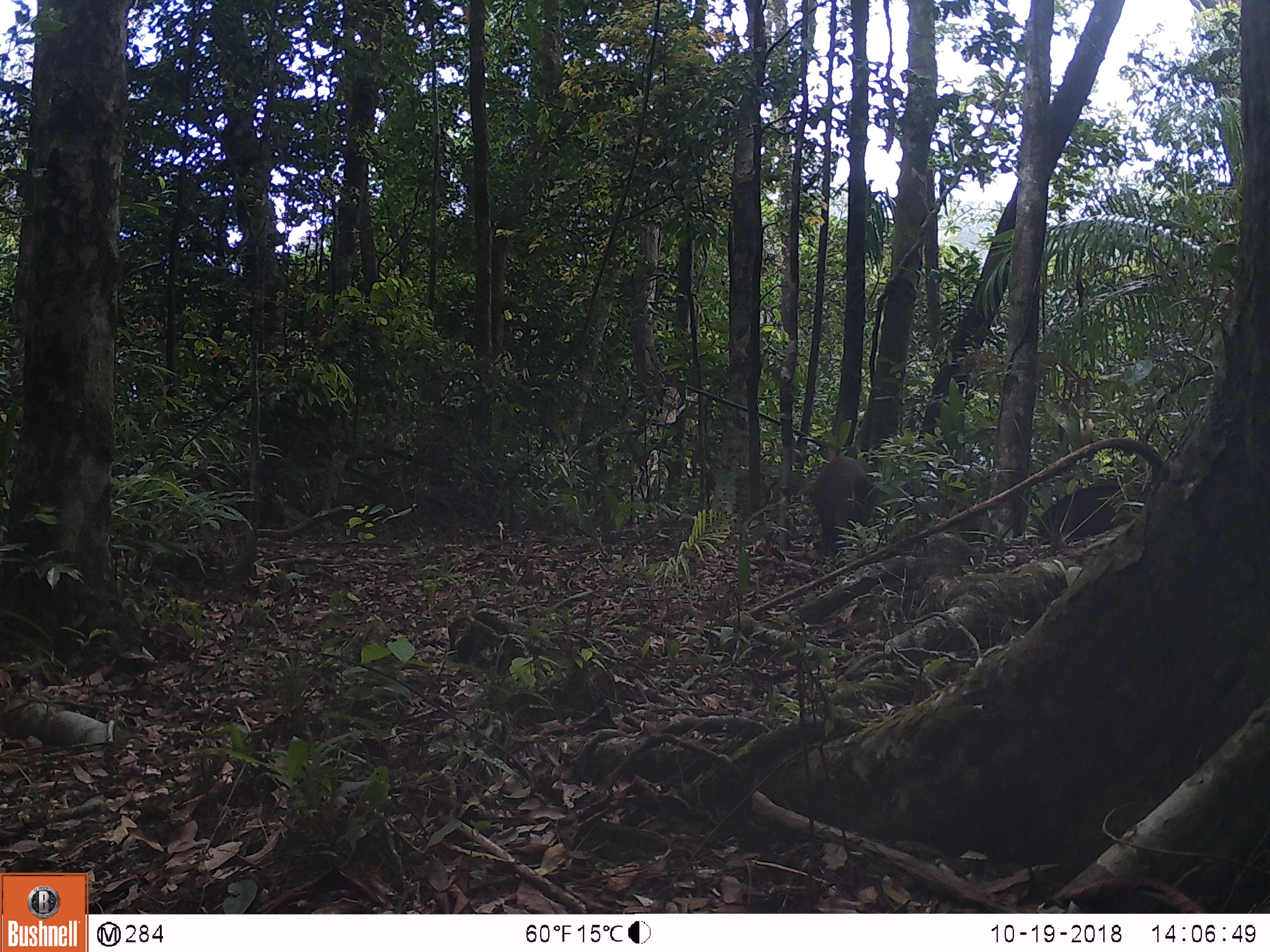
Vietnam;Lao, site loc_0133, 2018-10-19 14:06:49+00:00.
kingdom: Animalia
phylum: Chordata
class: Mammalia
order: Artiodactyla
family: Suidae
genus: Sus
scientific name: Sus scrofa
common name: eurasian wild pig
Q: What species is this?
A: Eurasian wild pig (Sus scrofa).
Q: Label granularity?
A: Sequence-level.